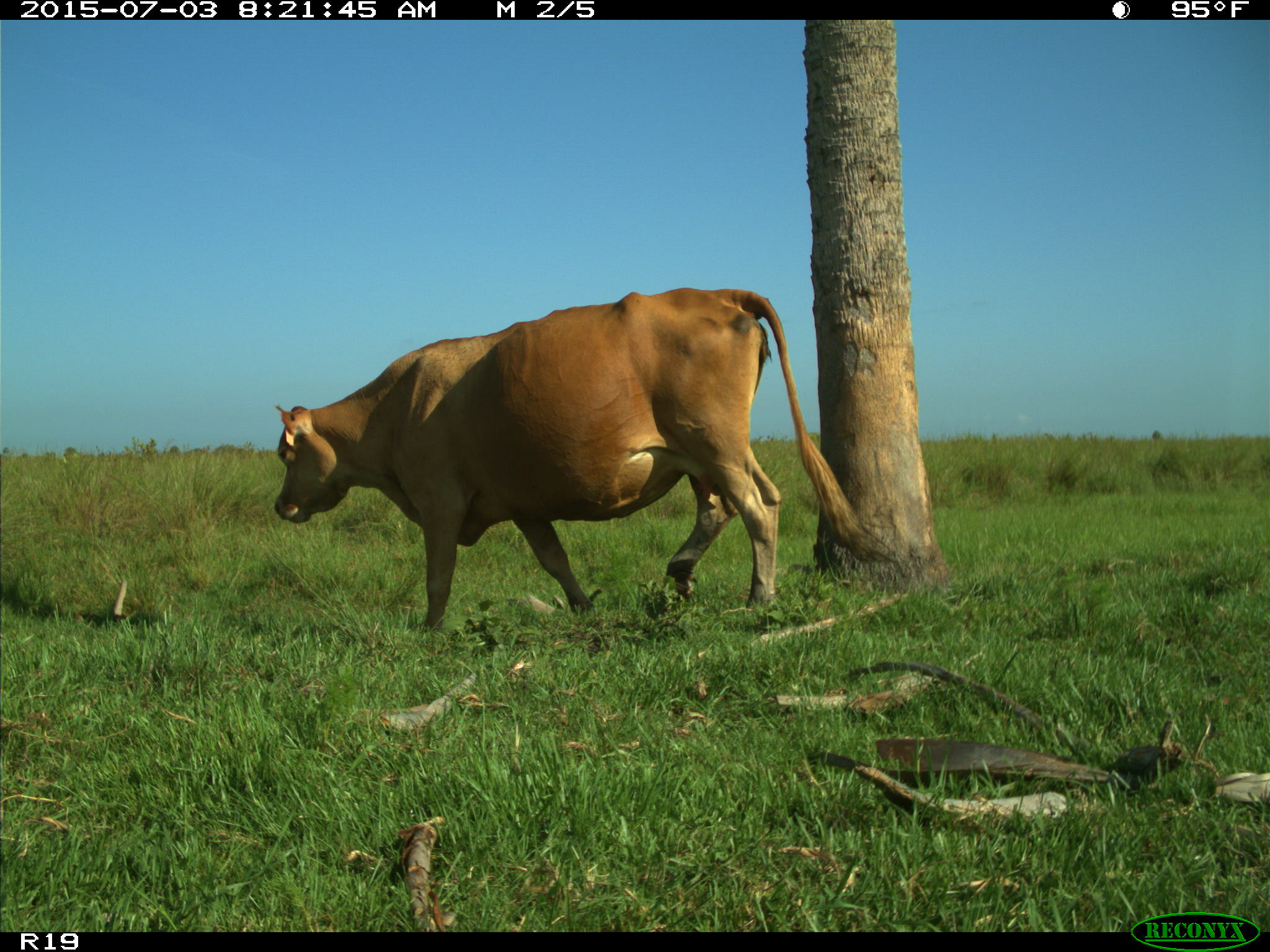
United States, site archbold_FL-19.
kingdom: Animalia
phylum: Chordata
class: Mammalia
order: Artiodactyla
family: Bovidae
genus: Bos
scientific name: Bos taurus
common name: domestic cow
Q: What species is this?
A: Bos taurus (domestic cow).